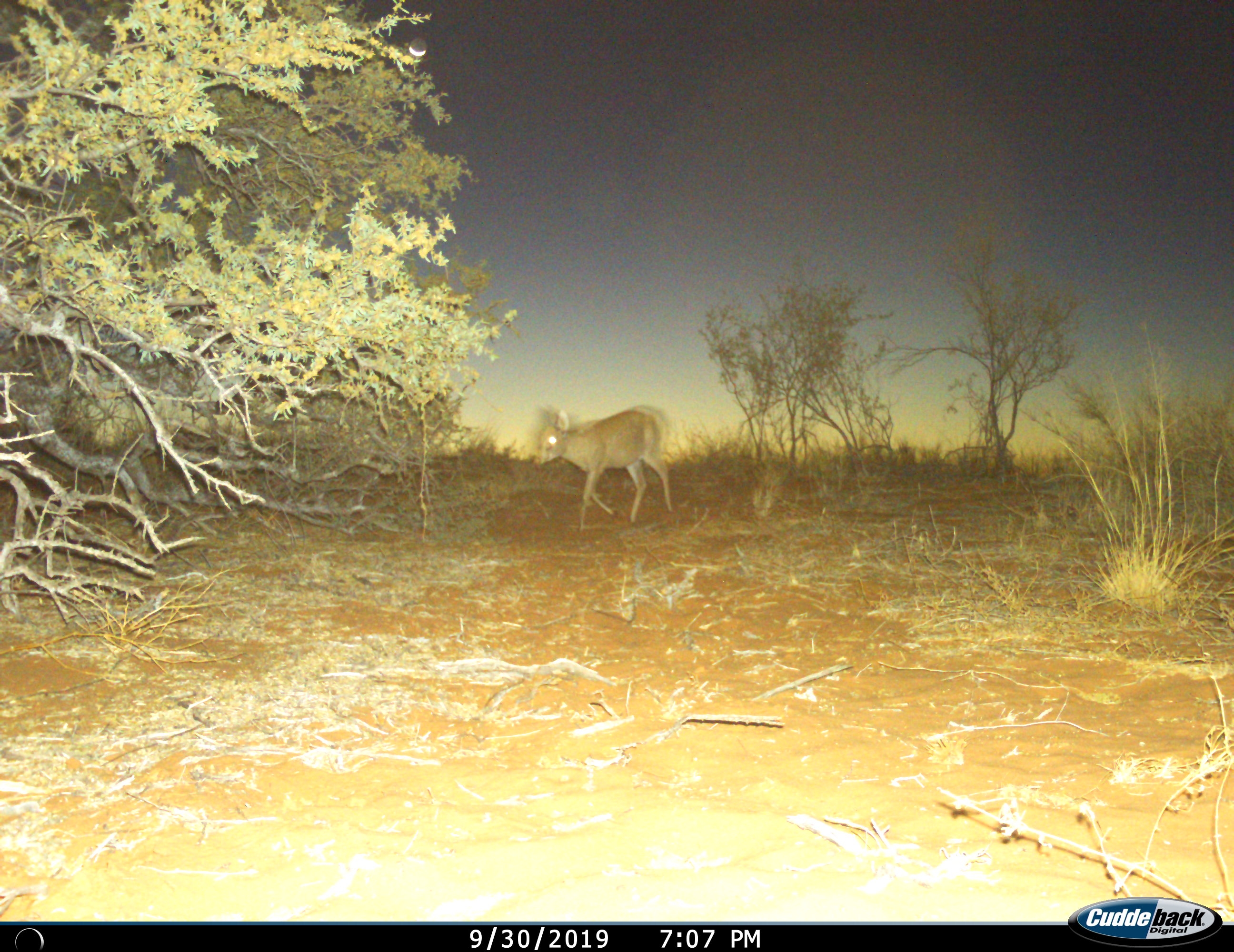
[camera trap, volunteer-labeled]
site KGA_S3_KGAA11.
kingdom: Animalia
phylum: Chordata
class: Mammalia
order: Artiodactyla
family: Bovidae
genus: Sylvicapra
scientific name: Sylvicapra grimmia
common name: common duiker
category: duikercommongrey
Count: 1.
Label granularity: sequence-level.